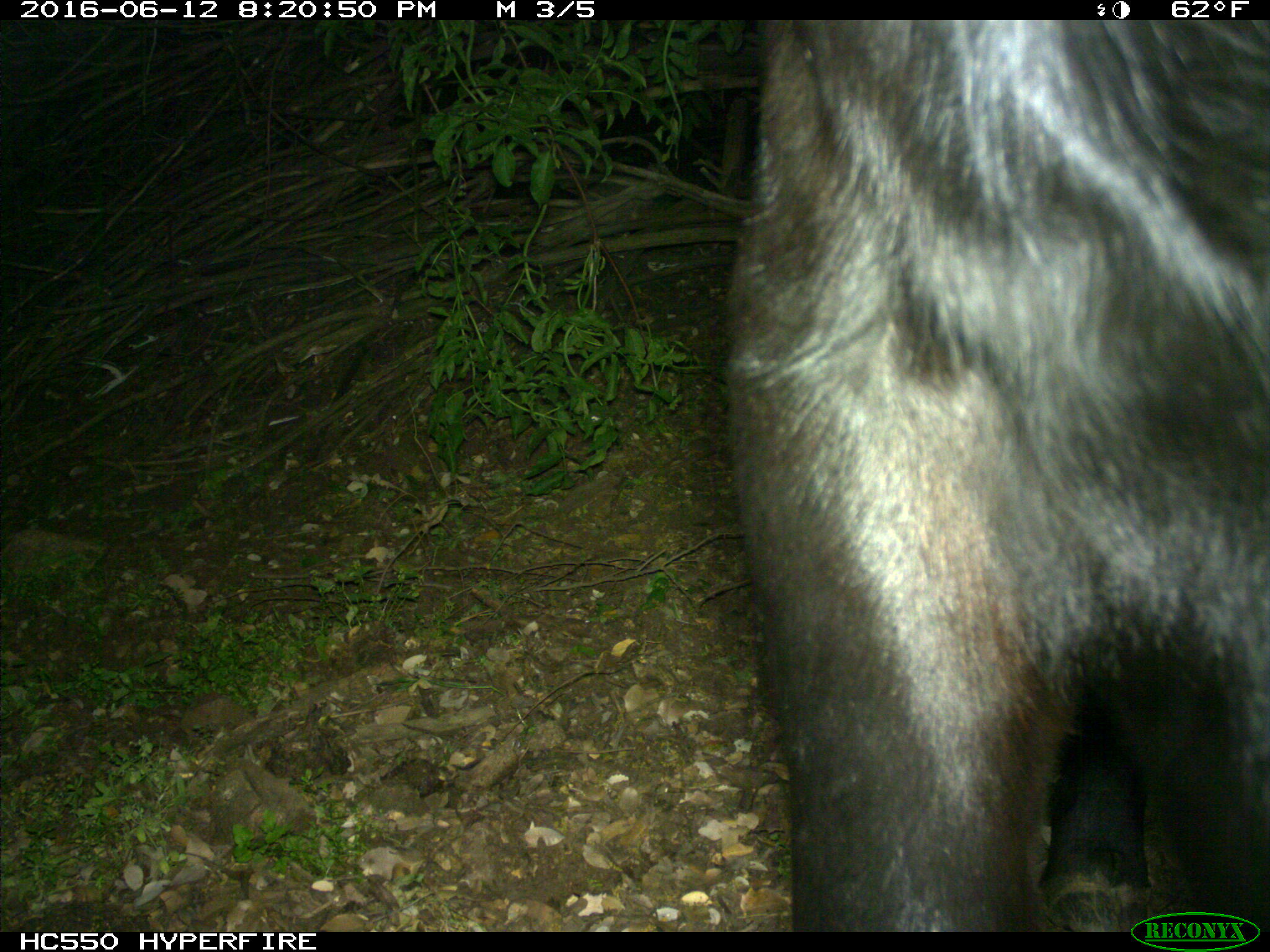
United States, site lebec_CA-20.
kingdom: Animalia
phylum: Chordata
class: Mammalia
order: Artiodactyla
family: Bovidae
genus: Bos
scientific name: Bos taurus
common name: domestic cow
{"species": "Bos taurus (domestic cow)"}